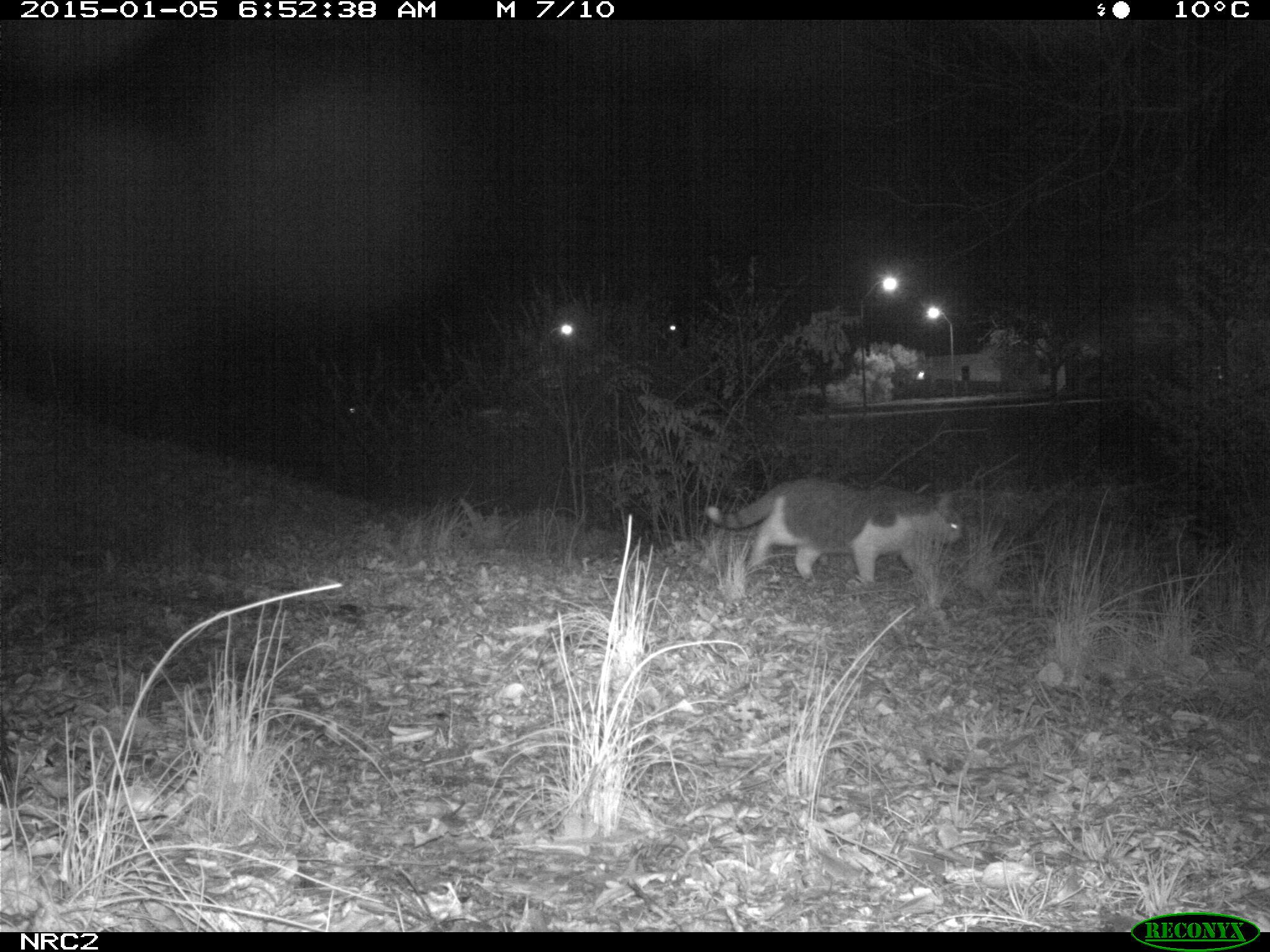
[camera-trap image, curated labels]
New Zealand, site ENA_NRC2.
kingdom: Animalia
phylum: Chordata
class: Mammalia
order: Carnivora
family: Felidae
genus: Felis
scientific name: Felis catus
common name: domestic cat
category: cat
Cat (domestic cat) (Felis catus).